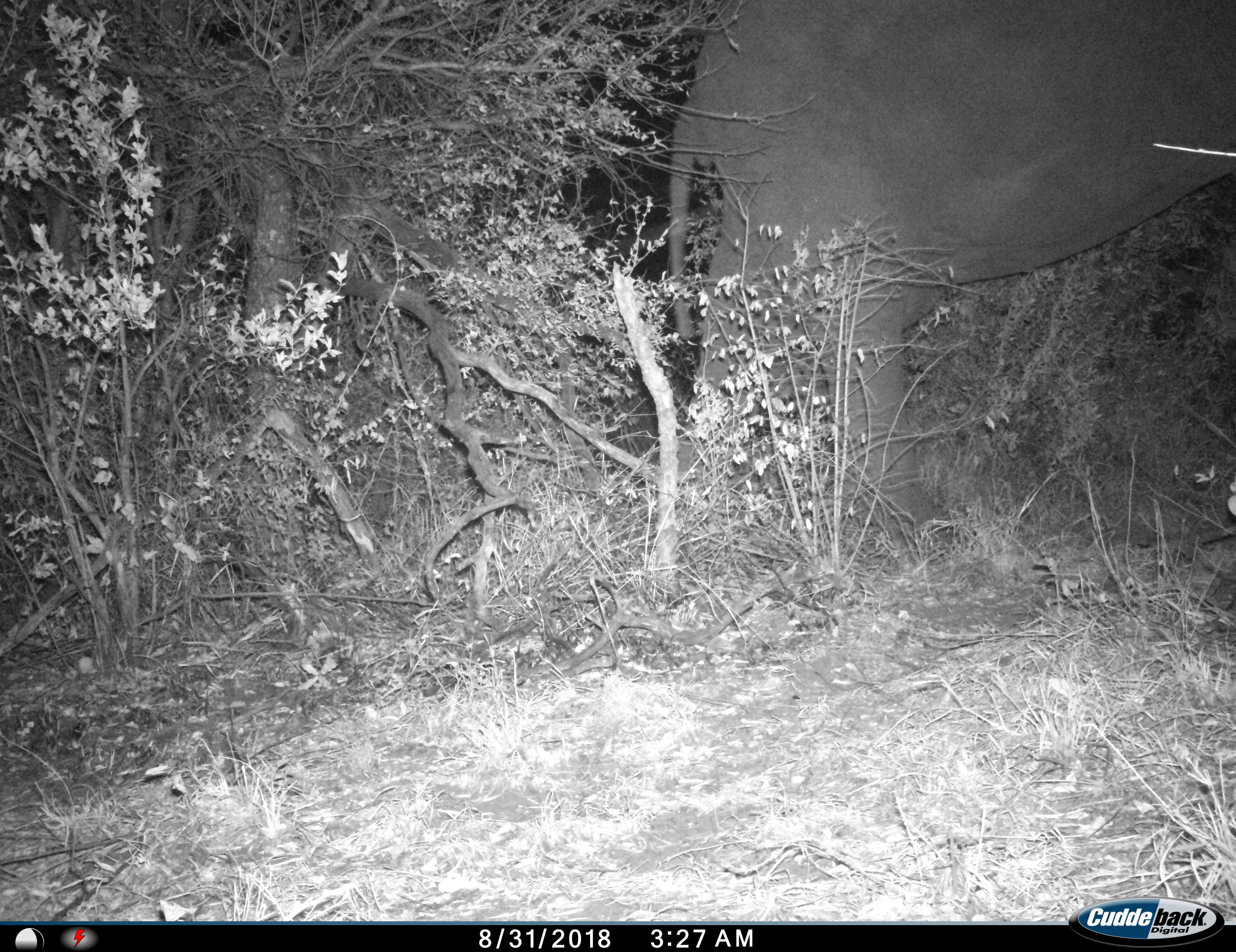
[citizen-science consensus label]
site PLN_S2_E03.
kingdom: Animalia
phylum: Chordata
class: Mammalia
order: Proboscidea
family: Elephantidae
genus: Loxodonta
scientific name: Loxodonta africana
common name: african bush elephant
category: elephant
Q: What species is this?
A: Elephant (african bush elephant) (Loxodonta africana).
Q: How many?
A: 1.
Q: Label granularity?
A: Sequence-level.